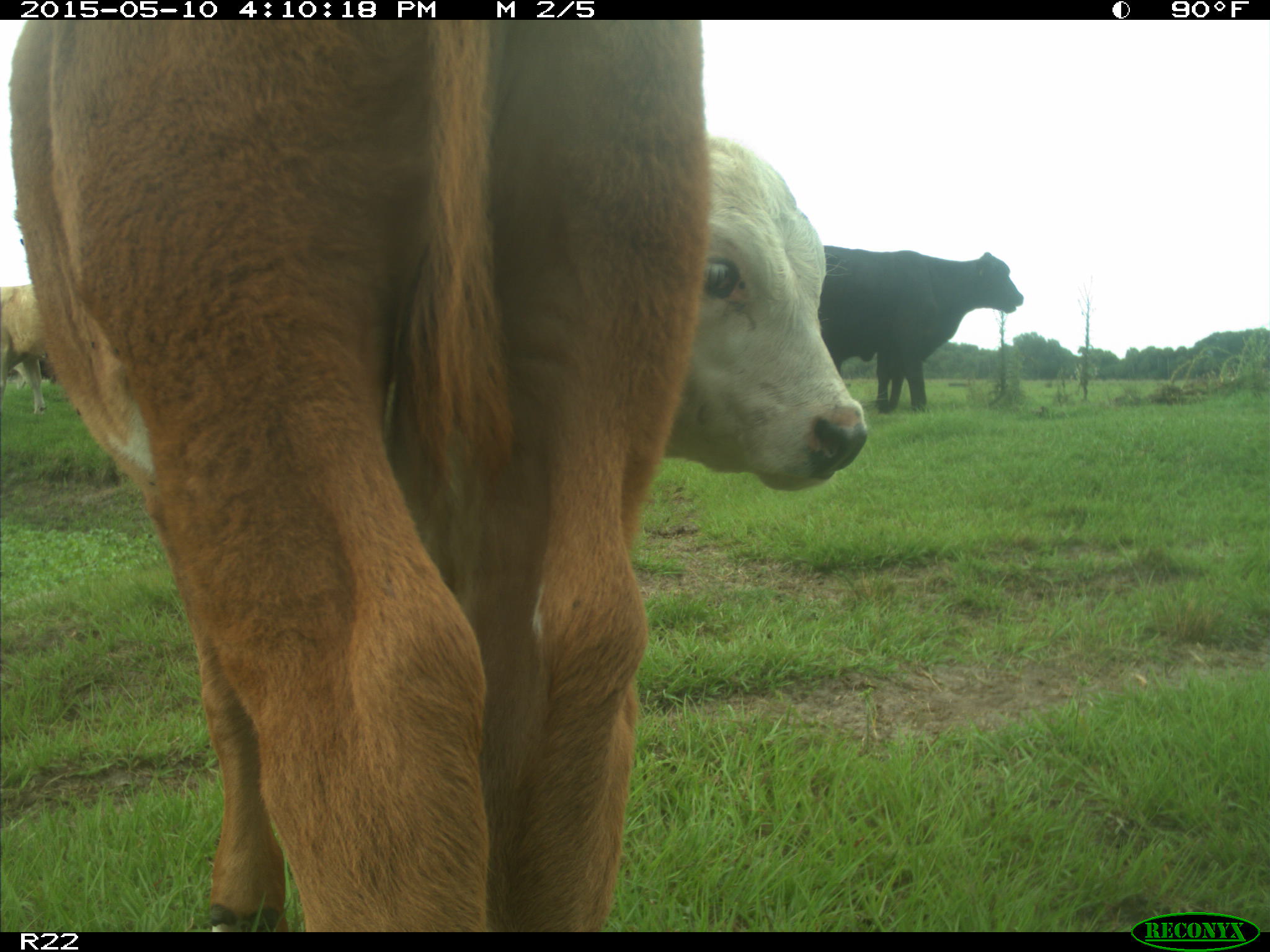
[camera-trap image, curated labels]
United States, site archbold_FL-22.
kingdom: Animalia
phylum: Chordata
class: Mammalia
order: Artiodactyla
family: Bovidae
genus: Bos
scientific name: Bos taurus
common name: domestic cow